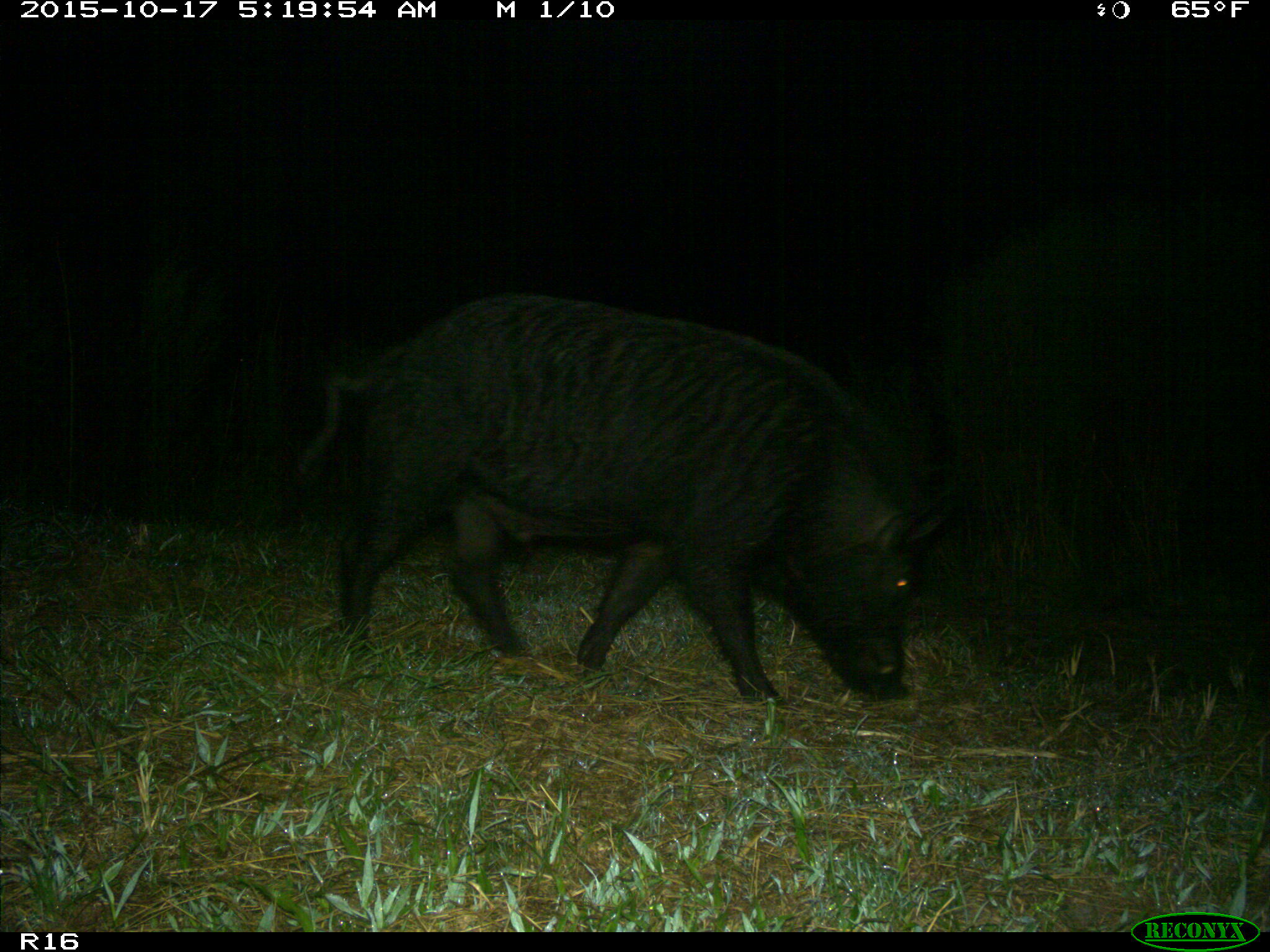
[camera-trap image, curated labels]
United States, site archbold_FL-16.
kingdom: Animalia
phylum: Chordata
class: Mammalia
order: Artiodactyla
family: Suidae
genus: Sus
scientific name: Sus scrofa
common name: wild boar